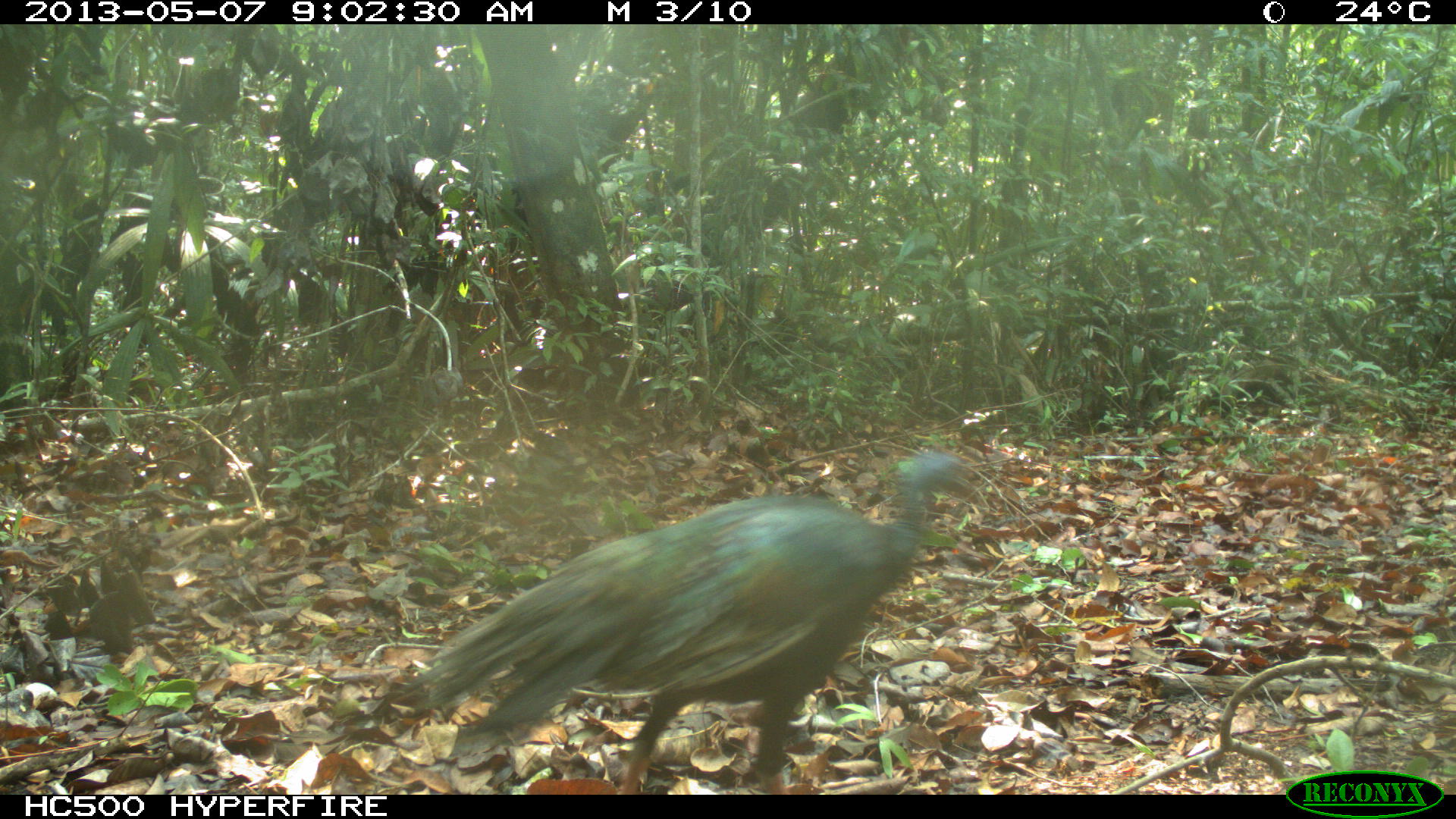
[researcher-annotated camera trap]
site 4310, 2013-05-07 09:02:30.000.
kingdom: Animalia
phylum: Chordata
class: Aves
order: Galliformes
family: Phasianidae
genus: Meleagris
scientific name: Meleagris ocellata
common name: ocellated turkey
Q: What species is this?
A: Meleagris ocellata (ocellated turkey).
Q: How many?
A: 1.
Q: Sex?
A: Female.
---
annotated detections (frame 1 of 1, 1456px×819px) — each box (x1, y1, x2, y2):
meleagris ocellata: (376, 451, 970, 794)